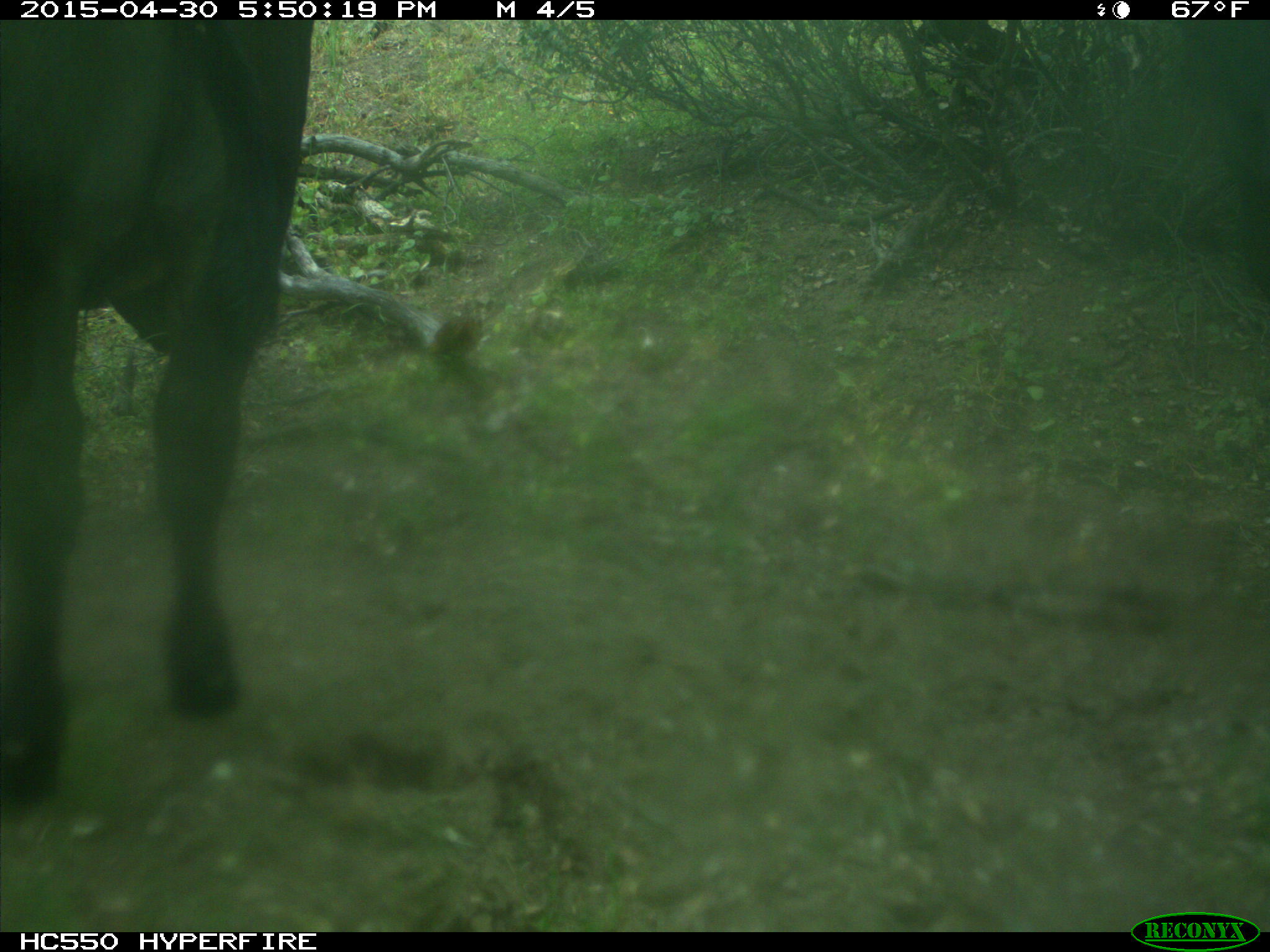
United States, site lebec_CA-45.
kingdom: Animalia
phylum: Chordata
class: Mammalia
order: Artiodactyla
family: Bovidae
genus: Bos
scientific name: Bos taurus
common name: domestic cow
Bos taurus (domestic cow).